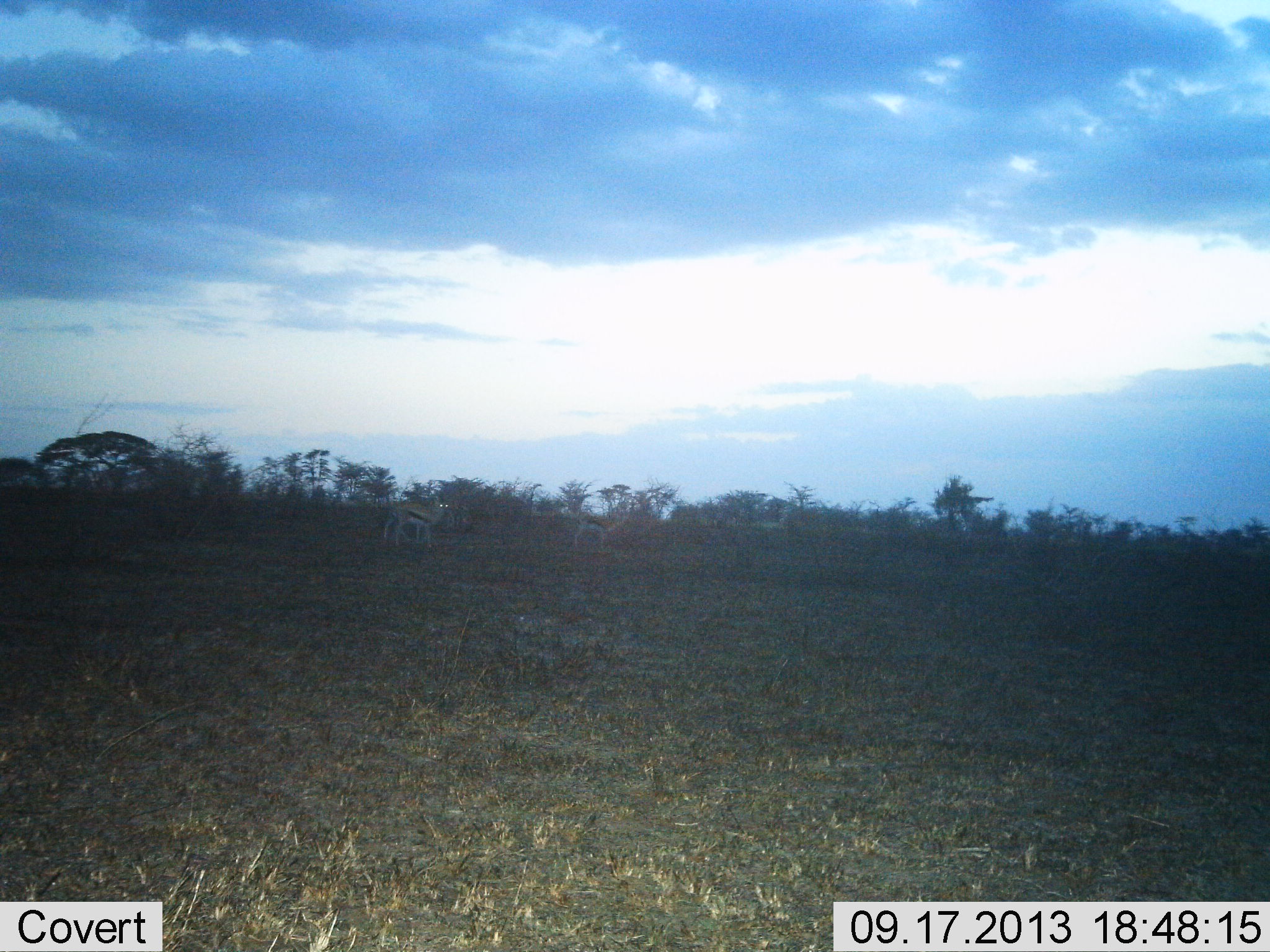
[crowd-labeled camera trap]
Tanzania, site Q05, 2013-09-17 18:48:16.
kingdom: Animalia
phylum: Chordata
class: Mammalia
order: Artiodactyla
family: Bovidae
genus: Eudorcas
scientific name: Eudorcas thomsonii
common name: thomson's gazelle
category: gazellethomsons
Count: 2.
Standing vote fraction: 97%.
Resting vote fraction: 0%.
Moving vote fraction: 6%.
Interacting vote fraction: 0%.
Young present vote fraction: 0%.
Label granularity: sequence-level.